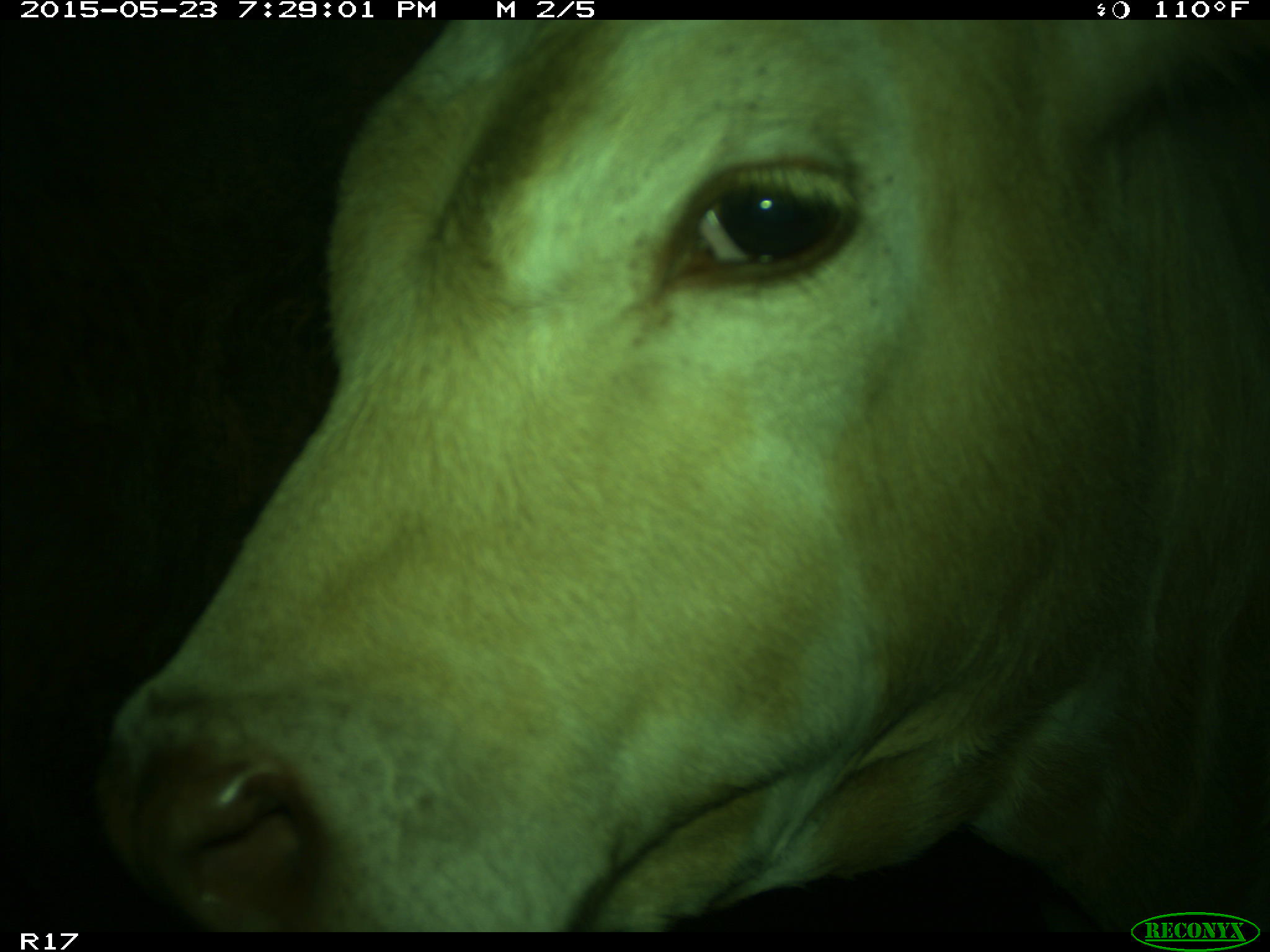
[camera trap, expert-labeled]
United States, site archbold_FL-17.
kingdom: Animalia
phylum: Chordata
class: Mammalia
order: Artiodactyla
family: Bovidae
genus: Bos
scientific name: Bos taurus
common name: domestic cow